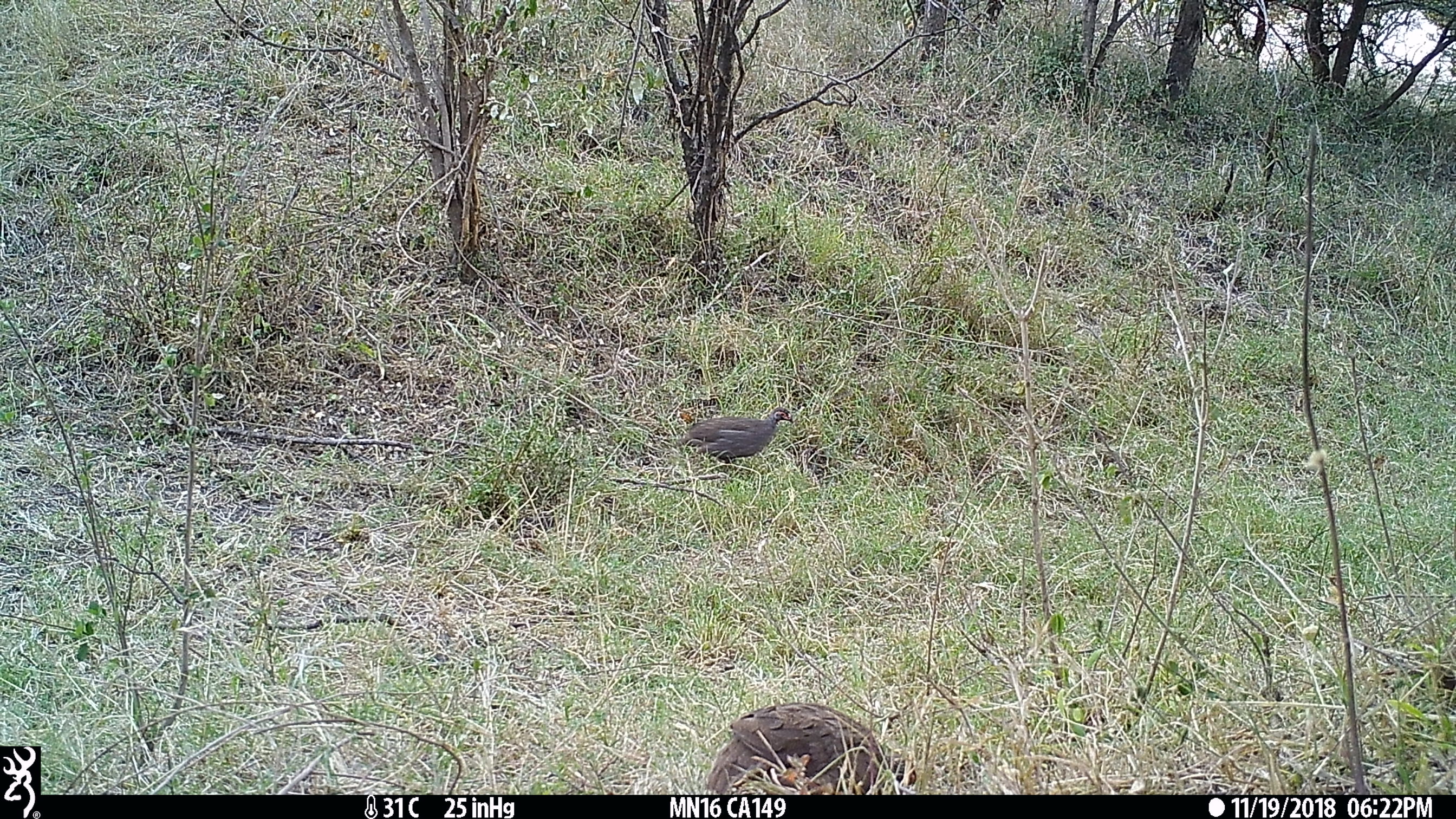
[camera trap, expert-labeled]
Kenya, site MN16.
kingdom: Animalia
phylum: Chordata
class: Aves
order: Galliformes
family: Phasianidae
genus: Pternistis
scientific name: Pternistis afer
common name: red-necked spurfowl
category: francolin rednecked spurfowl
Francolin rednecked spurfowl (red-necked spurfowl) (Pternistis afer).